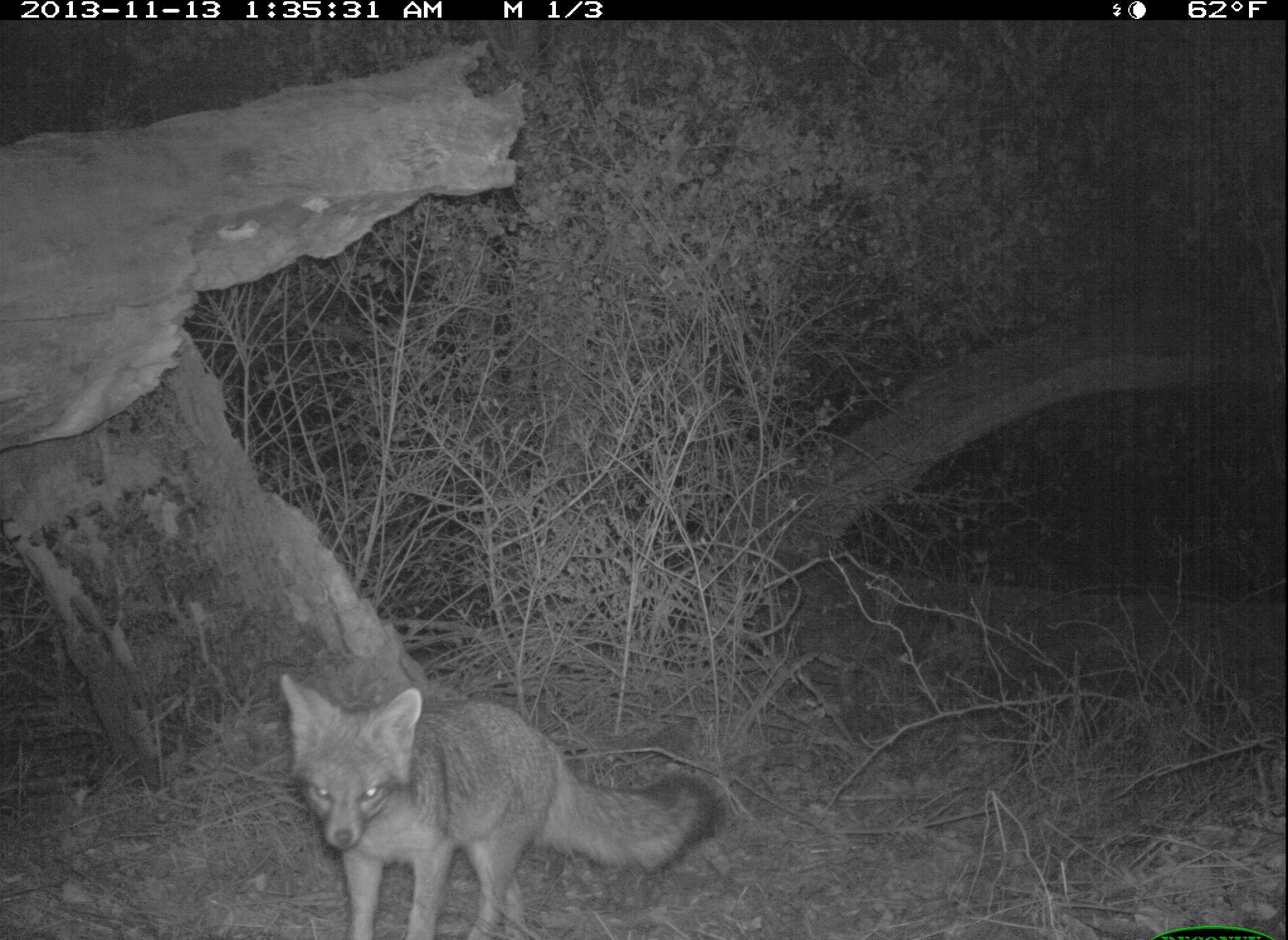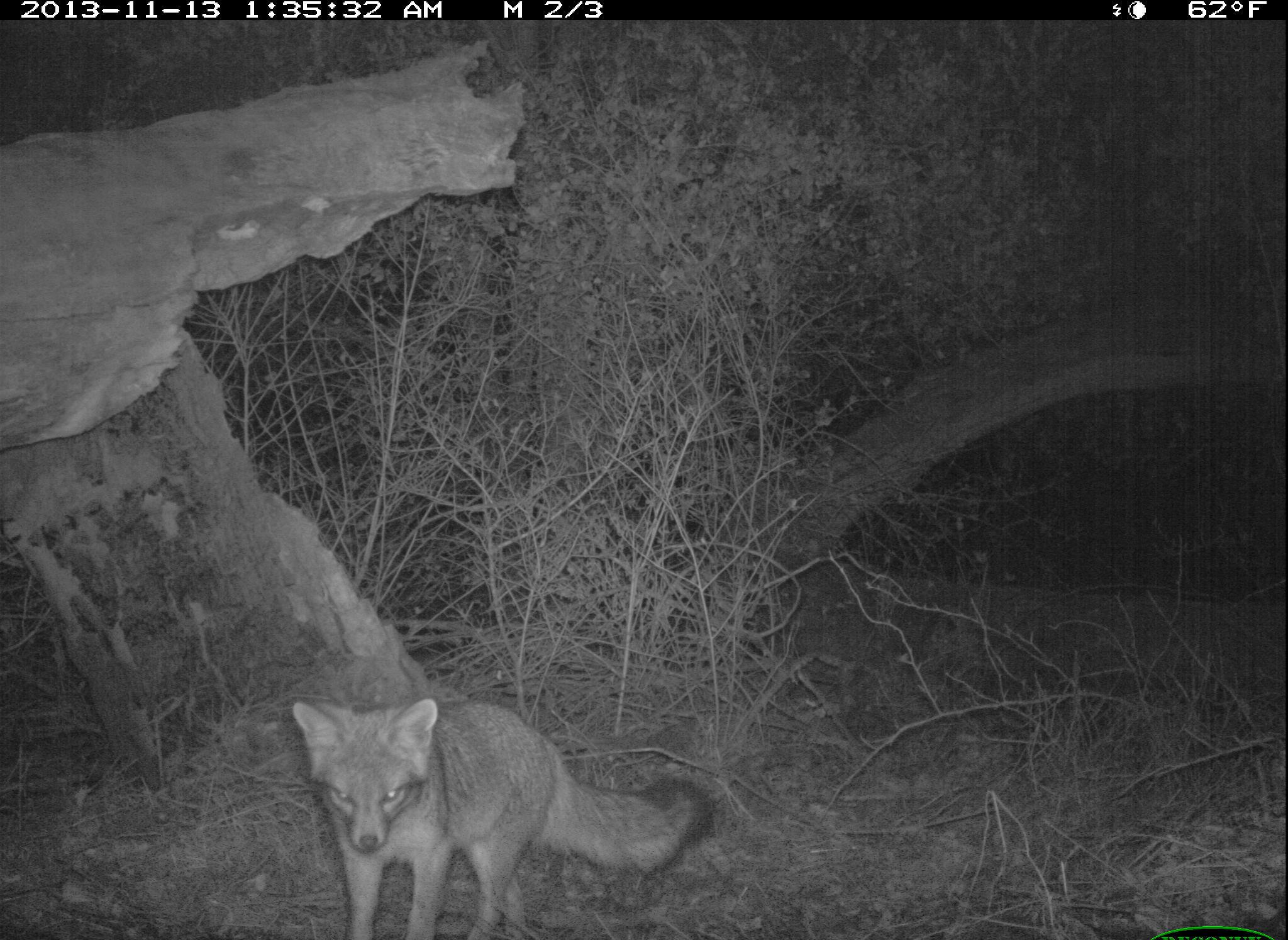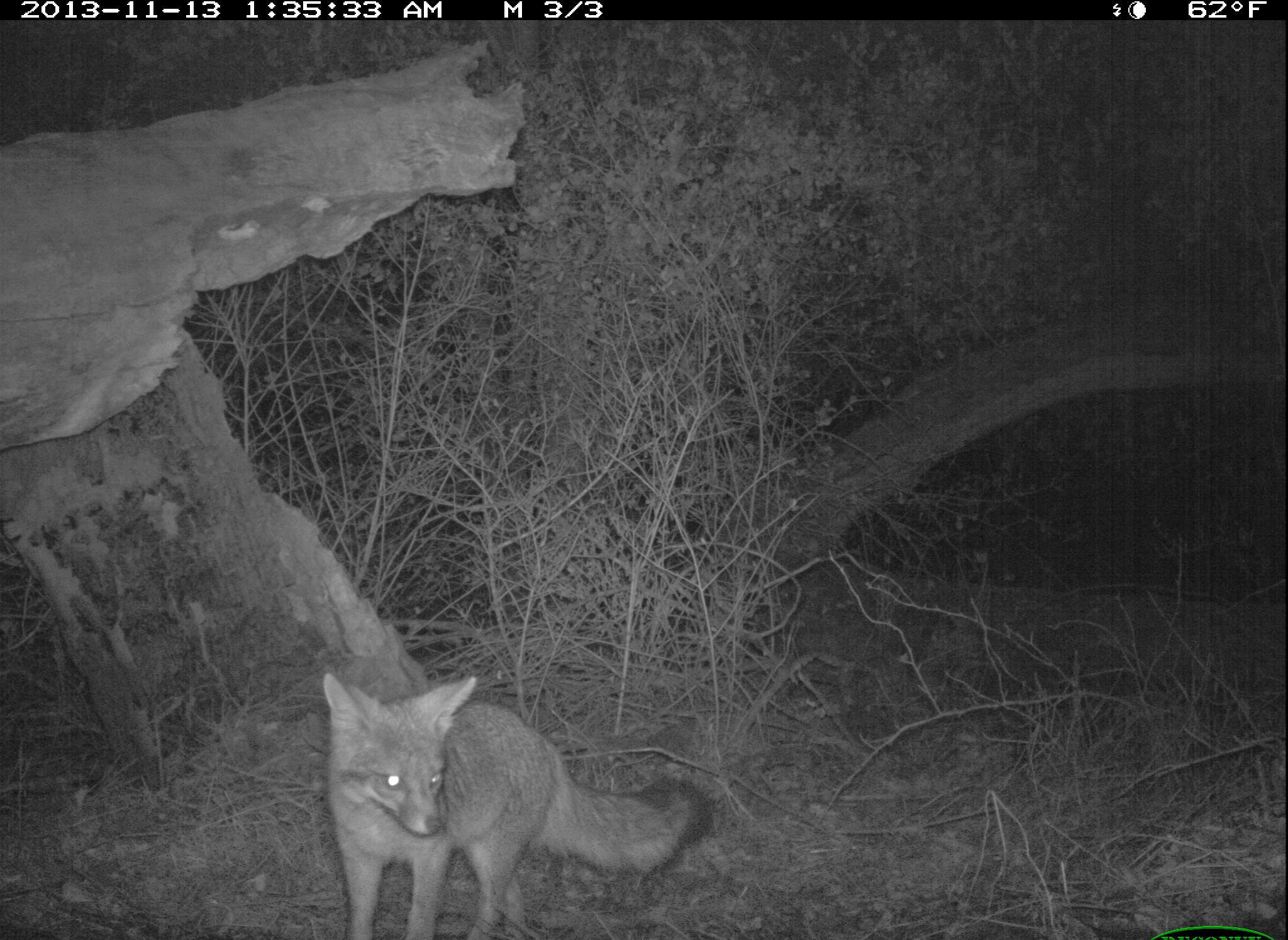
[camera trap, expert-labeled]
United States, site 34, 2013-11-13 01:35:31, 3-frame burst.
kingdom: Animalia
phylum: Chordata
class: Mammalia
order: Carnivora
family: Canidae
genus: Urocyon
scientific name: Urocyon cinereoargenteus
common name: gray fox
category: fox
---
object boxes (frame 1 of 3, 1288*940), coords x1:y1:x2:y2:
fox: 276:672:721:938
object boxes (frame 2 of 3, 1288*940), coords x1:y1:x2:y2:
fox: 290:695:714:938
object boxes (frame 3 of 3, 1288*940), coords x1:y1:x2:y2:
fox: 323:674:714:940